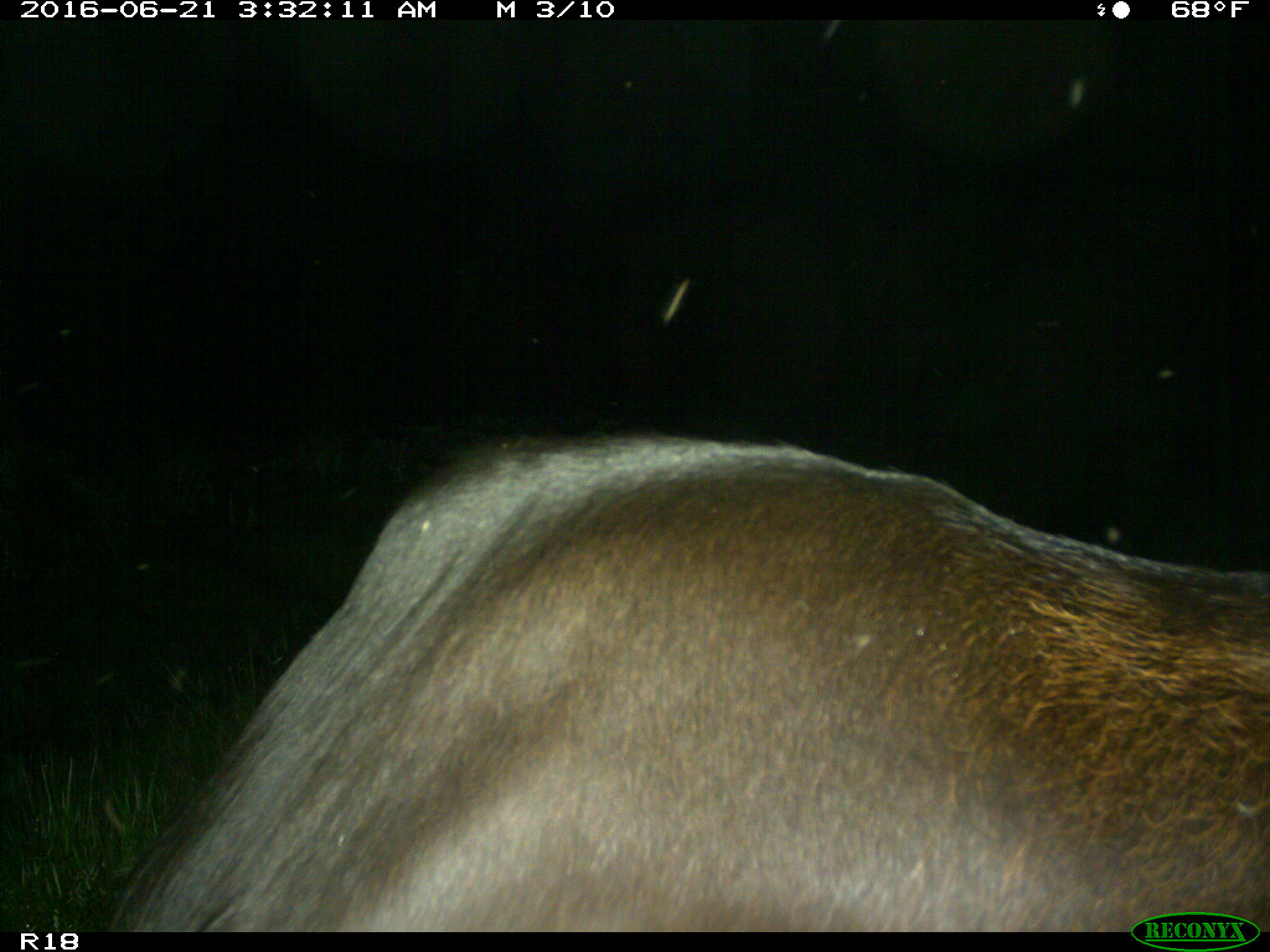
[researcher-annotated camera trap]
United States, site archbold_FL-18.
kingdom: Animalia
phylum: Chordata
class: Mammalia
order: Artiodactyla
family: Bovidae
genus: Bos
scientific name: Bos taurus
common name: domestic cow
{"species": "Bos taurus (domestic cow)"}